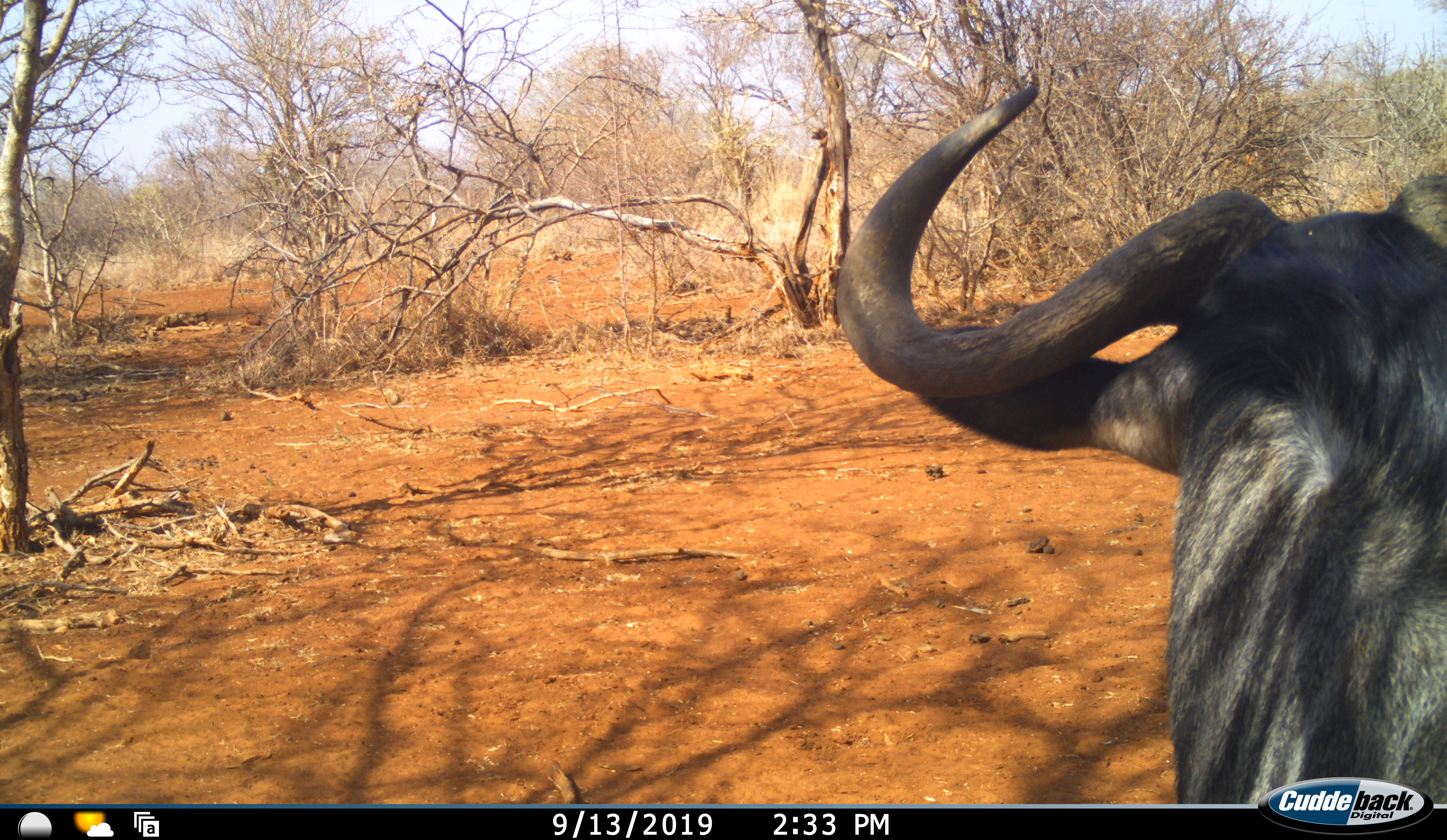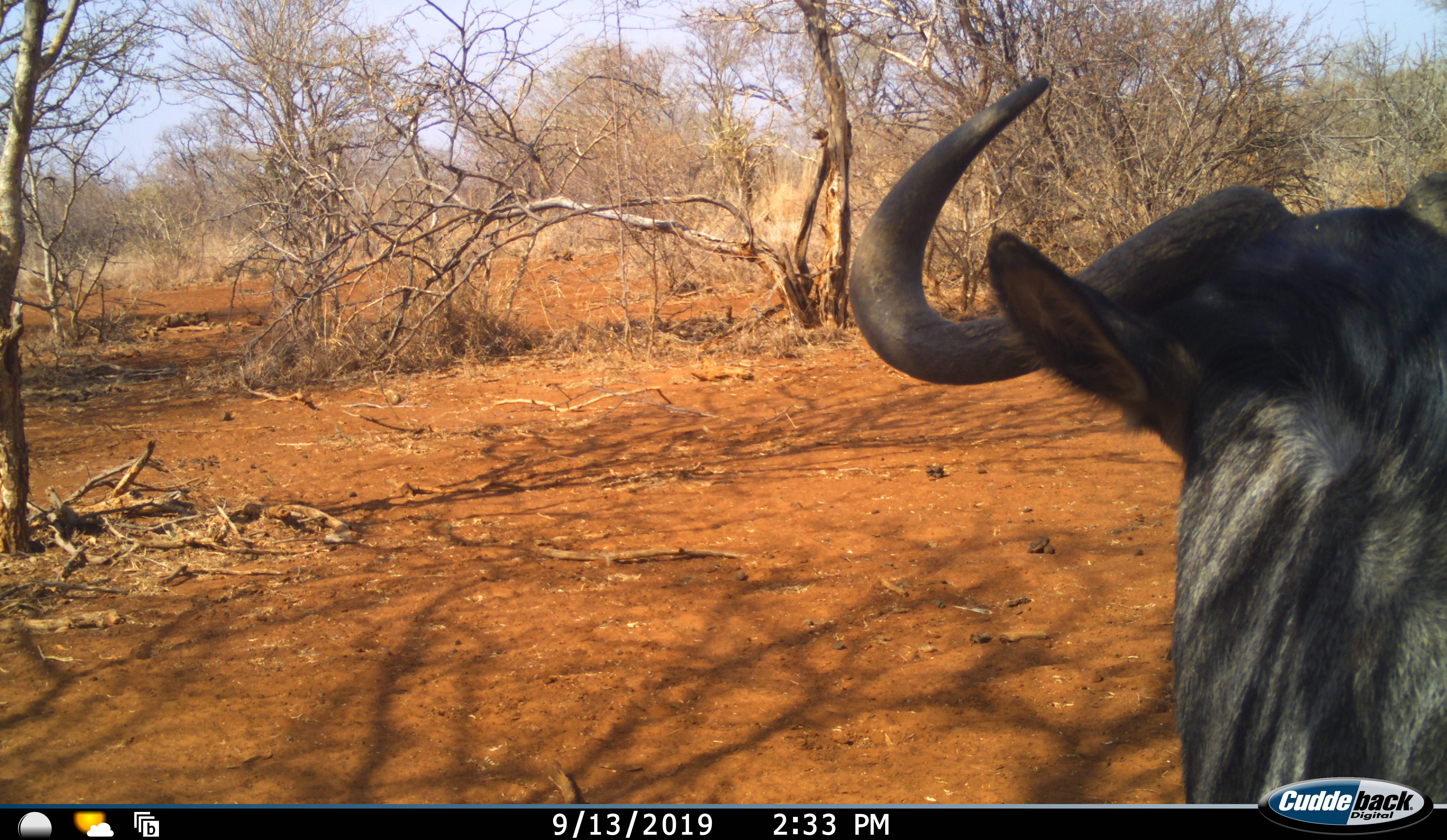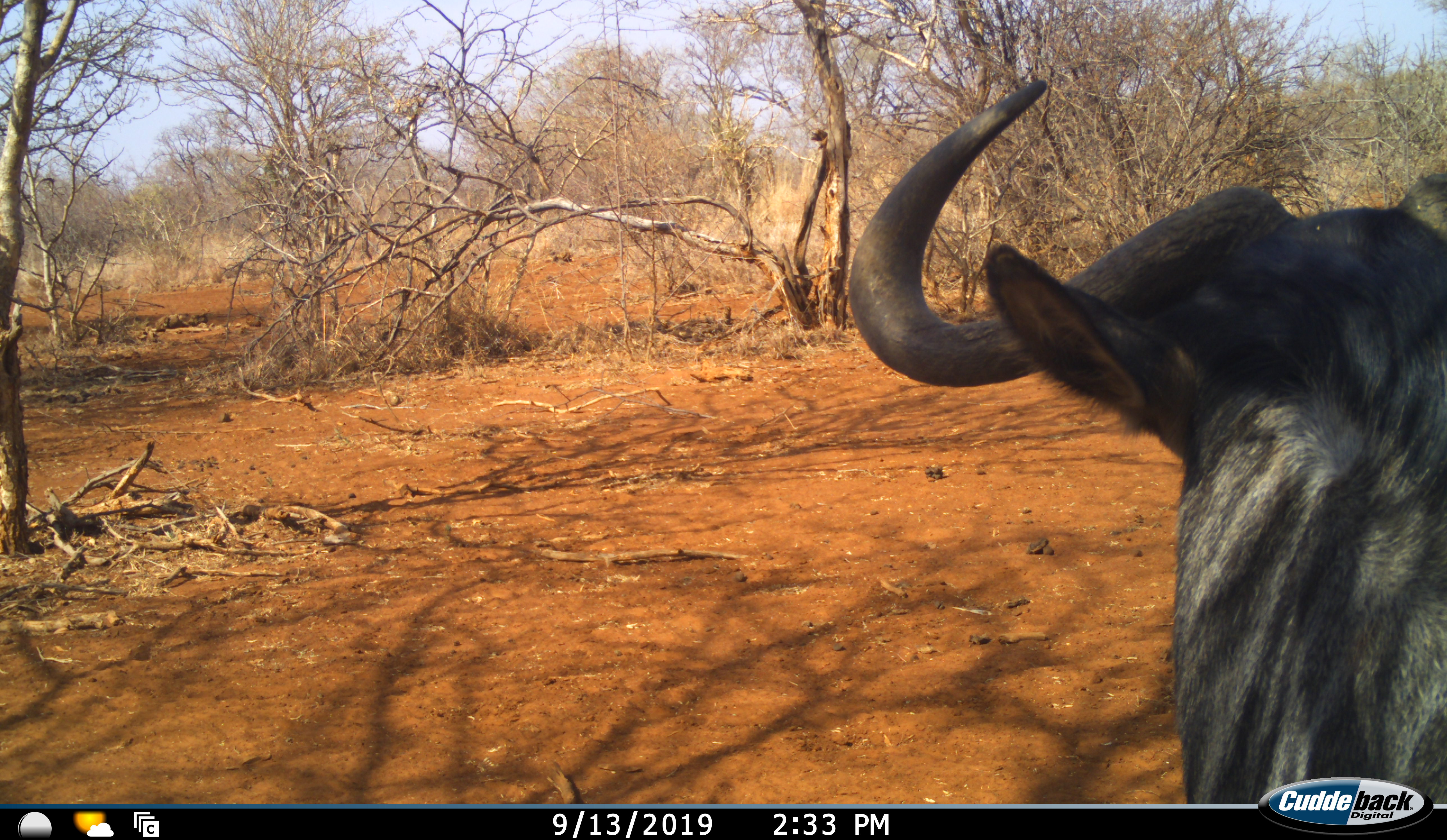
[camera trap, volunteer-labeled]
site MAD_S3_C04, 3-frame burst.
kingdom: Animalia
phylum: Chordata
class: Mammalia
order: Artiodactyla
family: Bovidae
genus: Syncerus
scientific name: Syncerus caffer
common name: african buffalo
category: buffalo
Buffalo (african buffalo) (Syncerus caffer), count 1. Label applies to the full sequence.